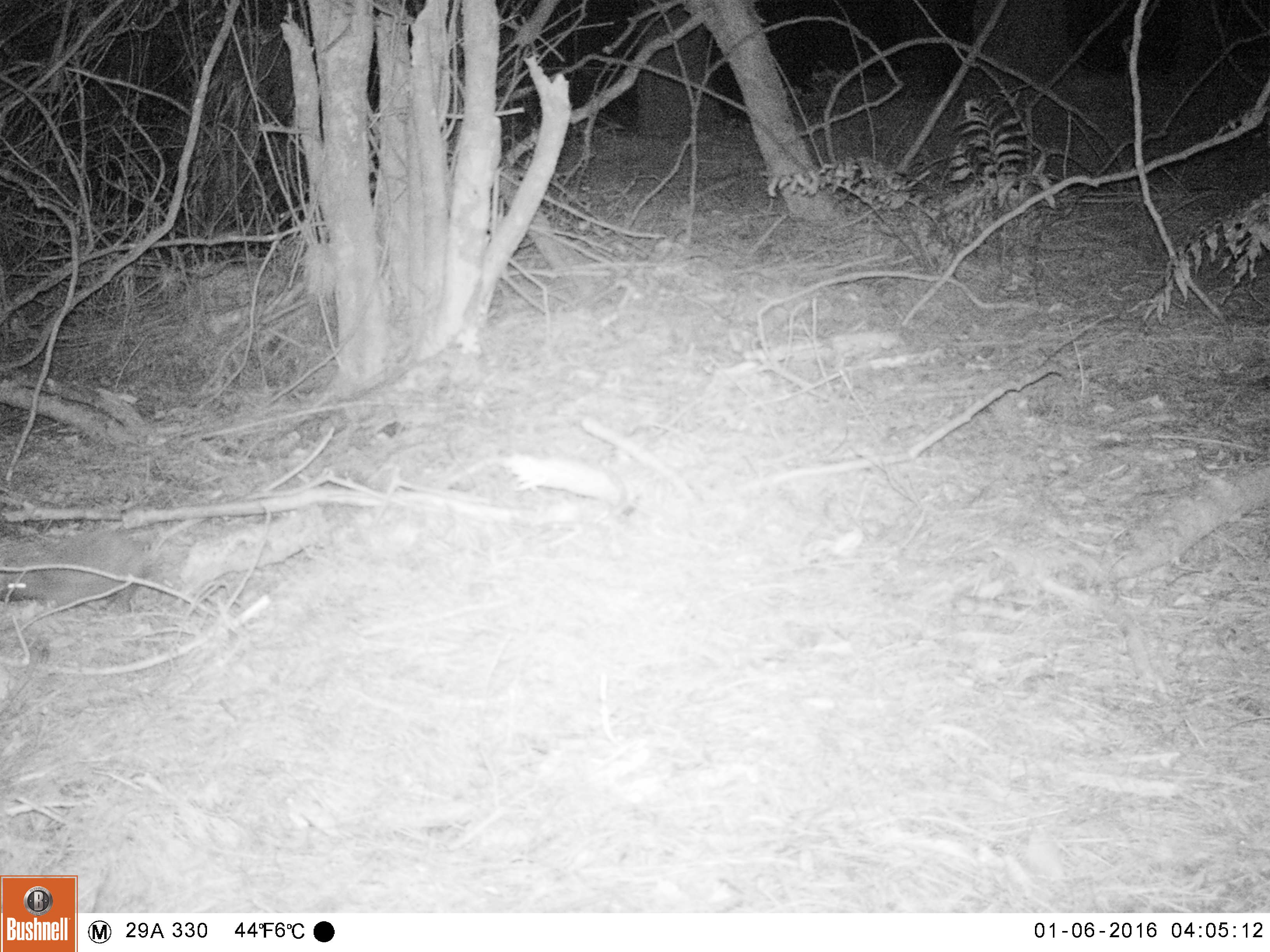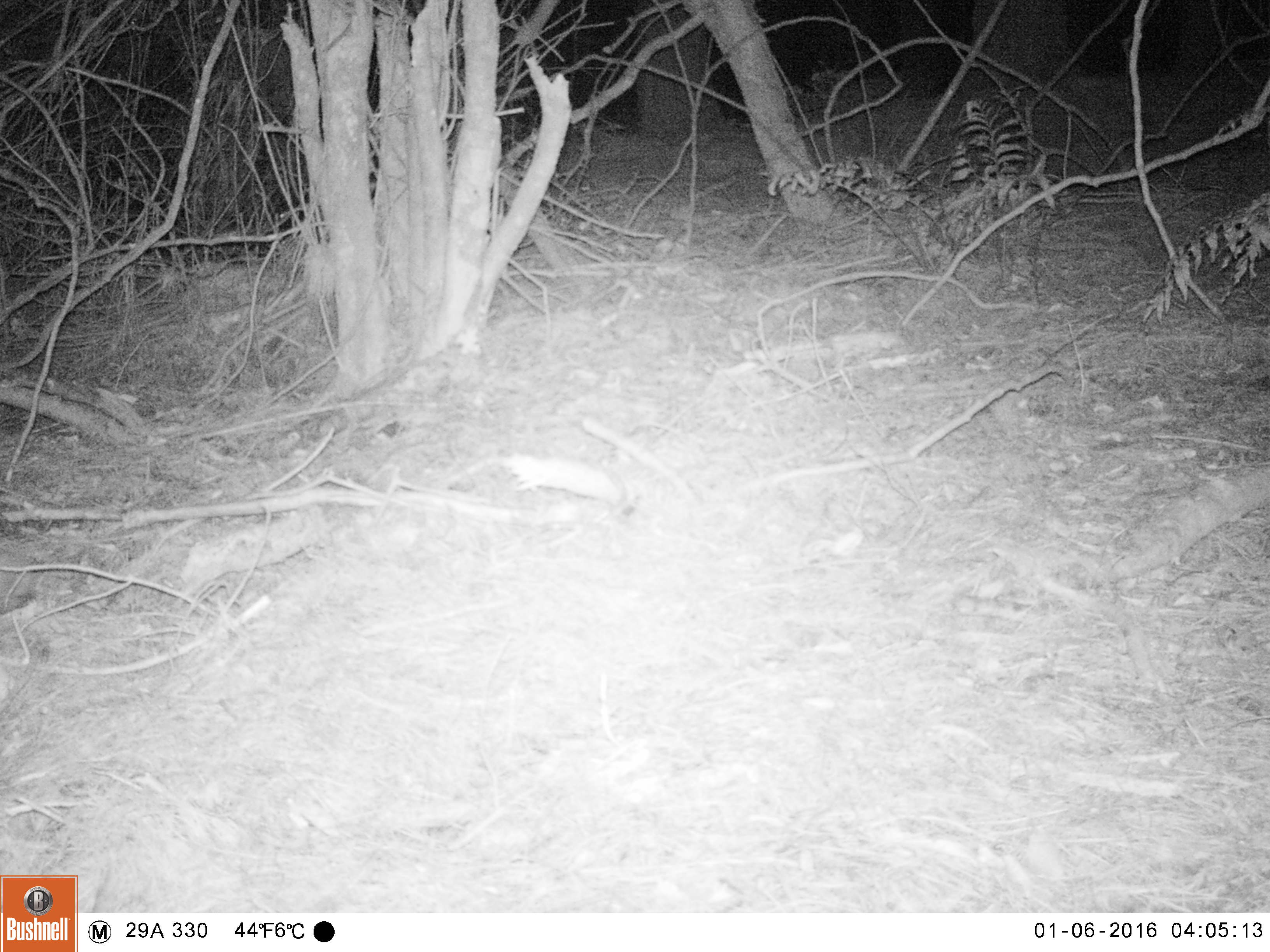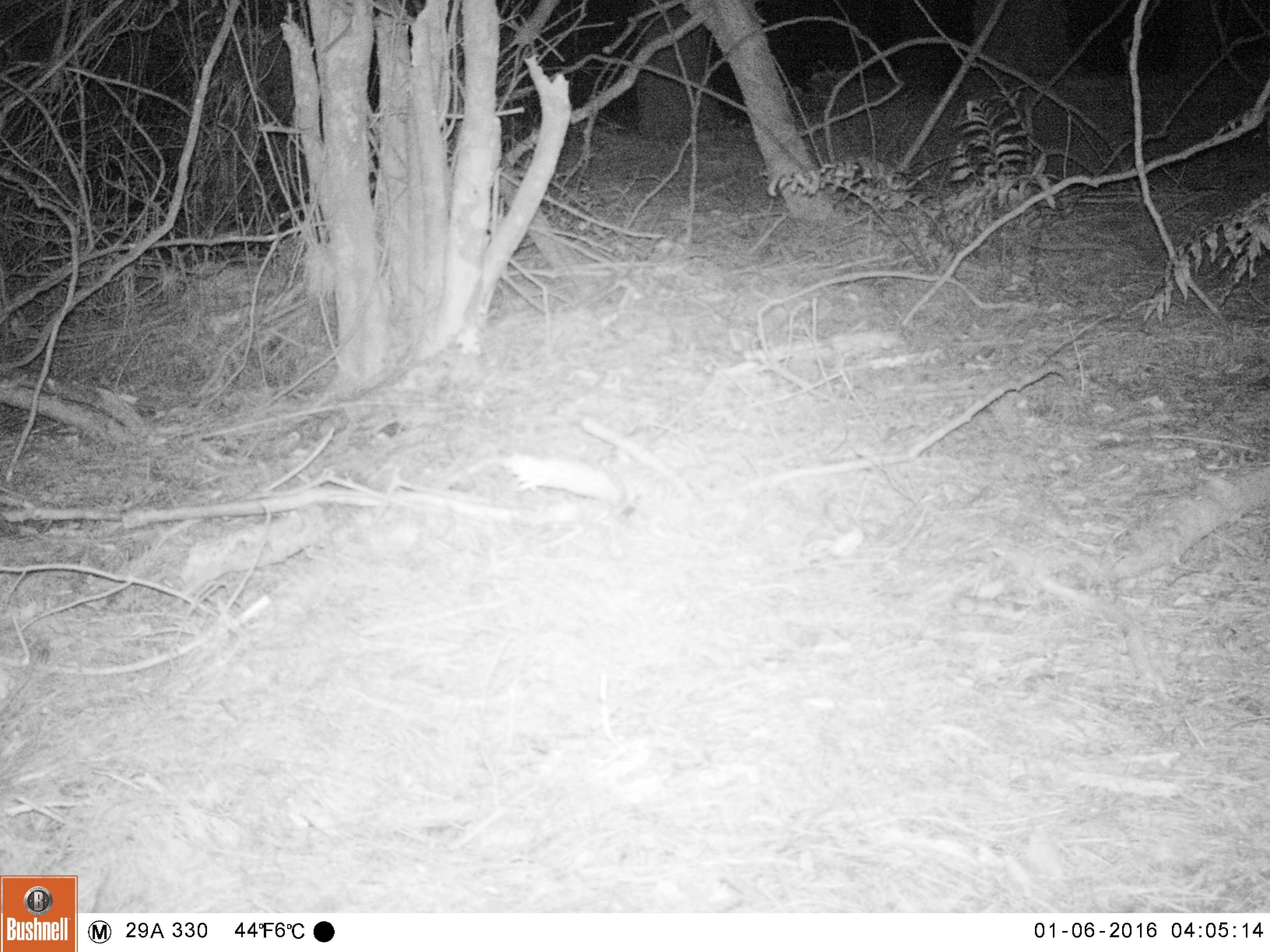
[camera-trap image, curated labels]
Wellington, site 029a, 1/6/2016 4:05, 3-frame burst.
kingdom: Animalia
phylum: Chordata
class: Mammalia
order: Eulipotyphla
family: Erinaceidae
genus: Erinaceus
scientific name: Erinaceus europaeus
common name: hedgehog